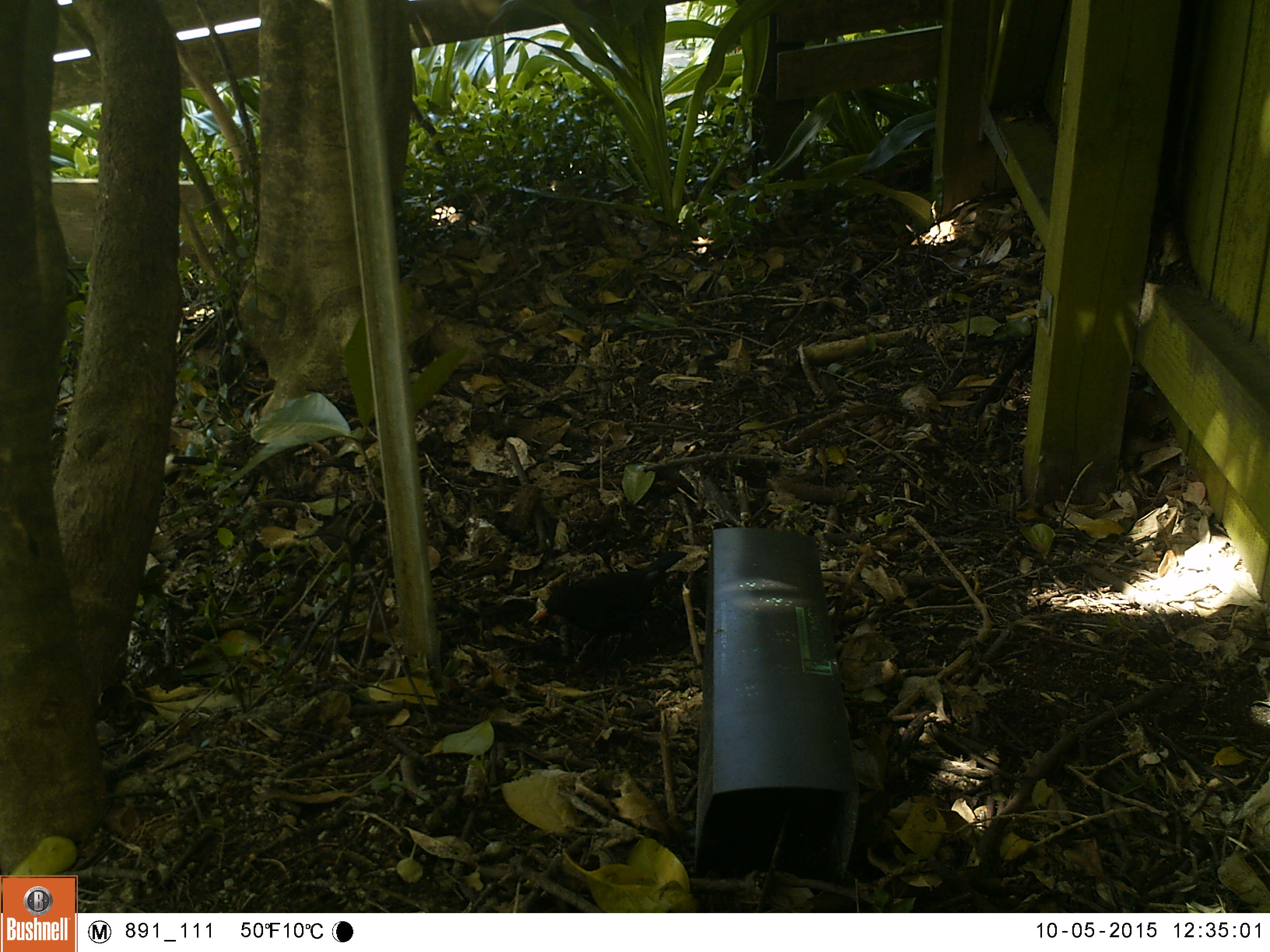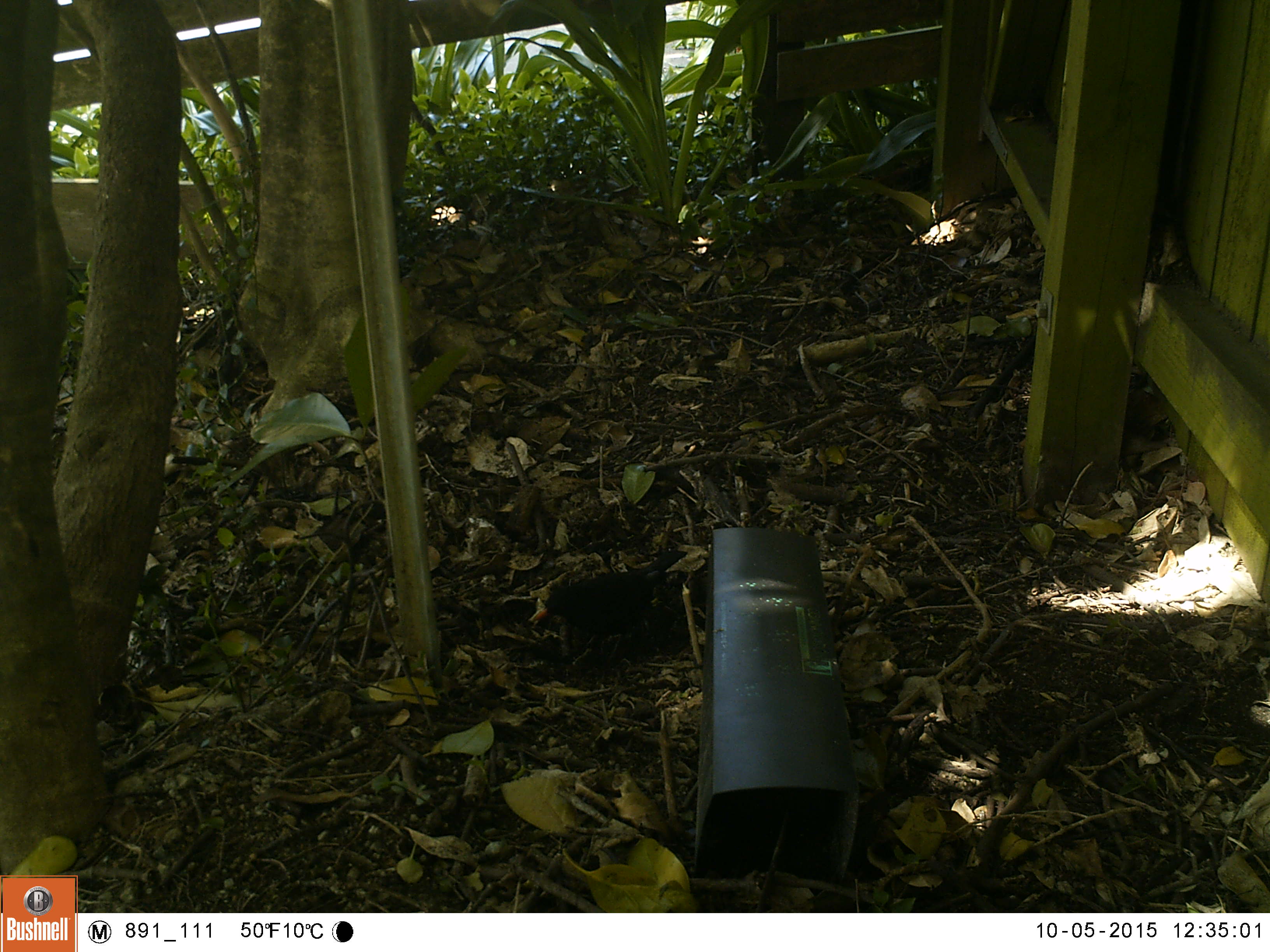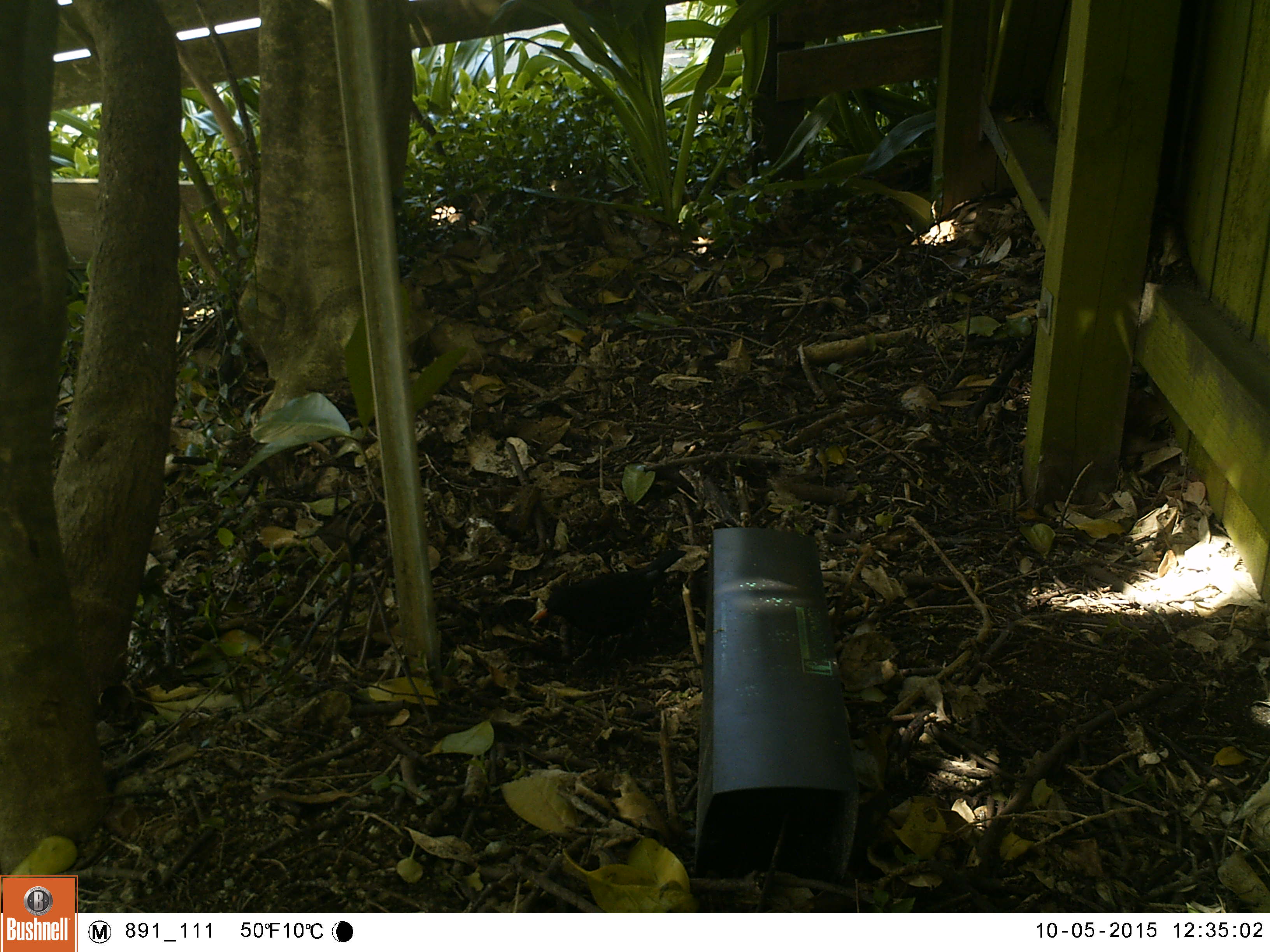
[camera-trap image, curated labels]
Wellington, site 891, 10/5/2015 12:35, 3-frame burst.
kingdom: Animalia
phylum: Chordata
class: Aves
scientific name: Aves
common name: bird